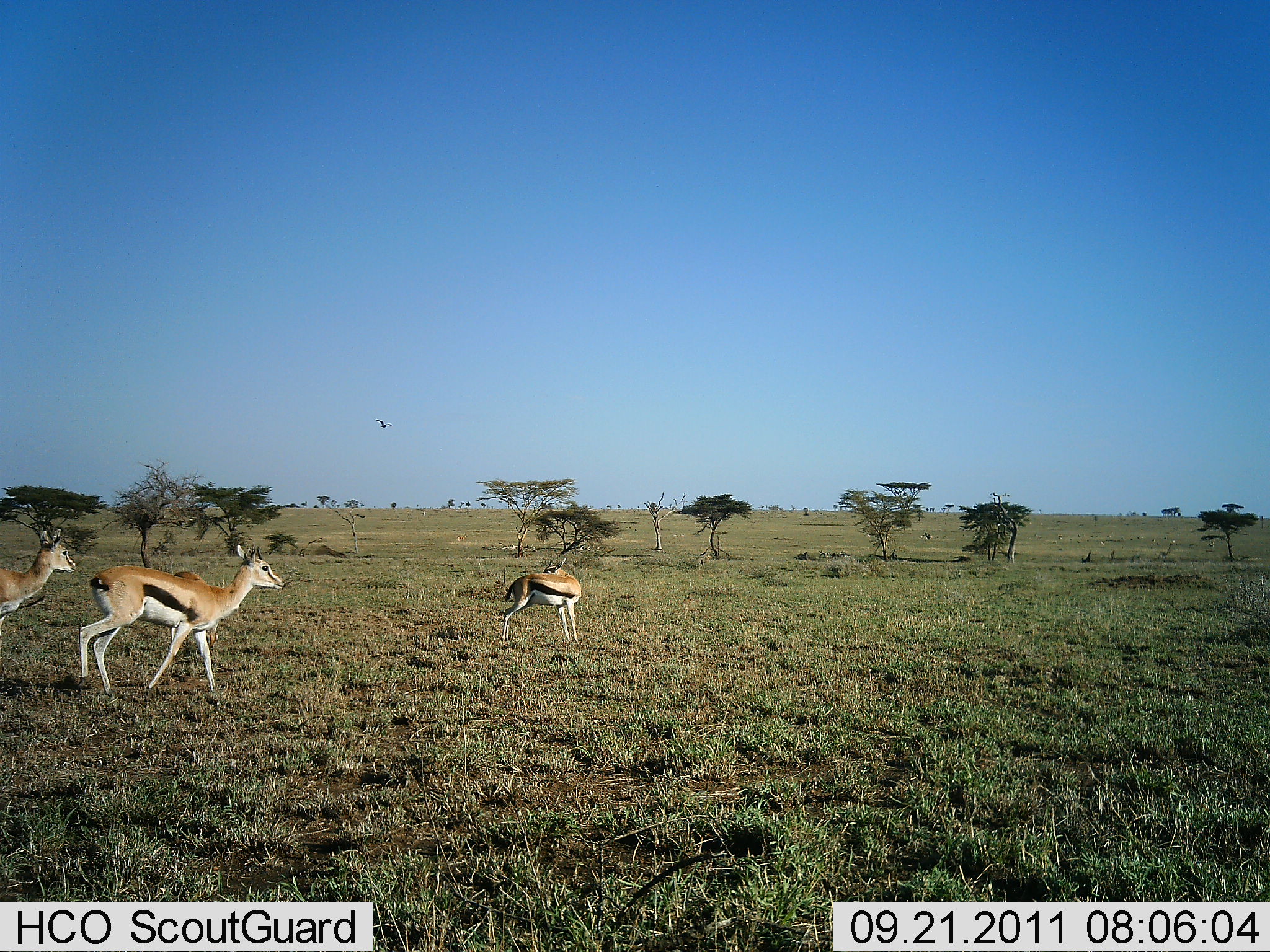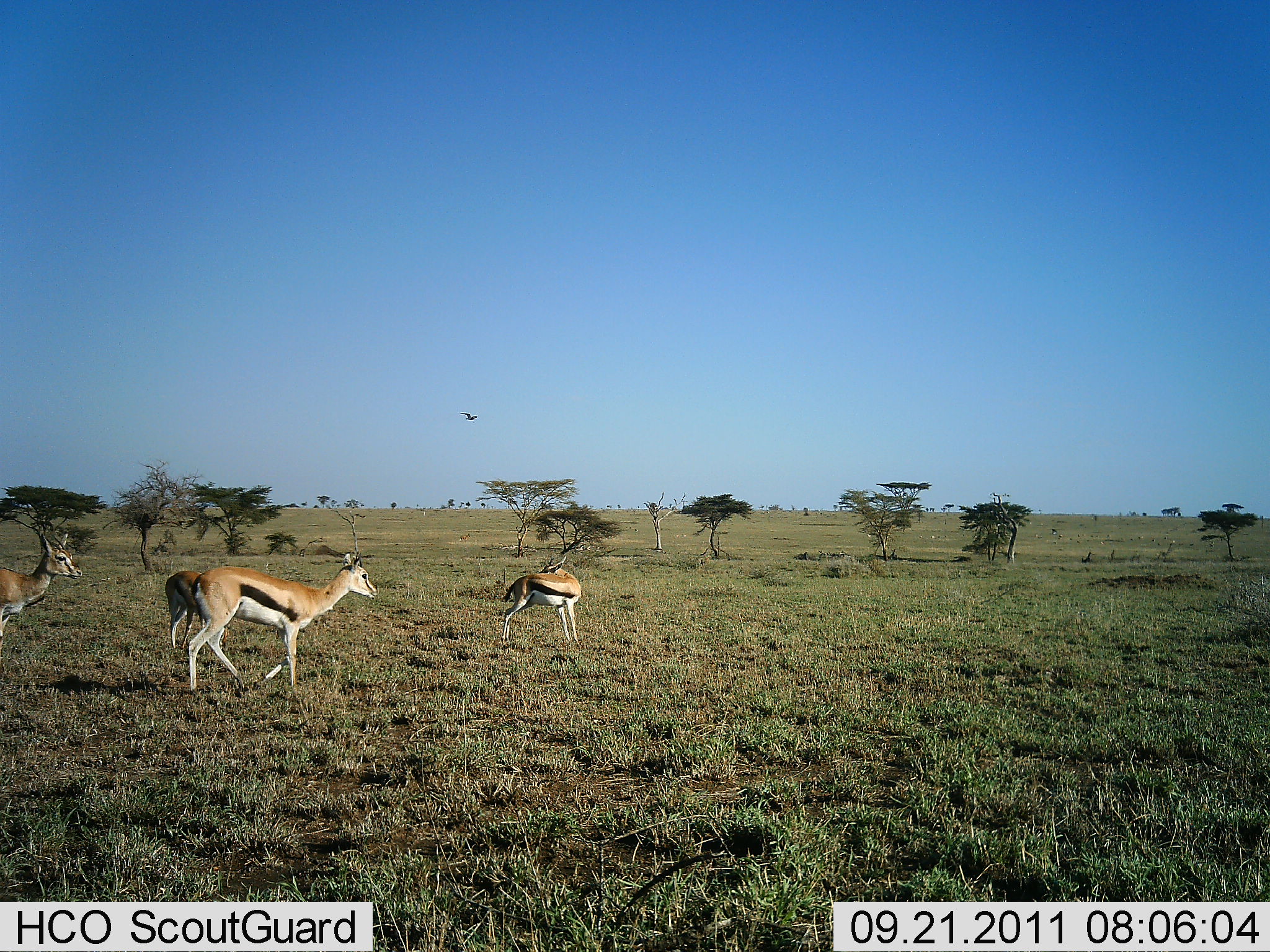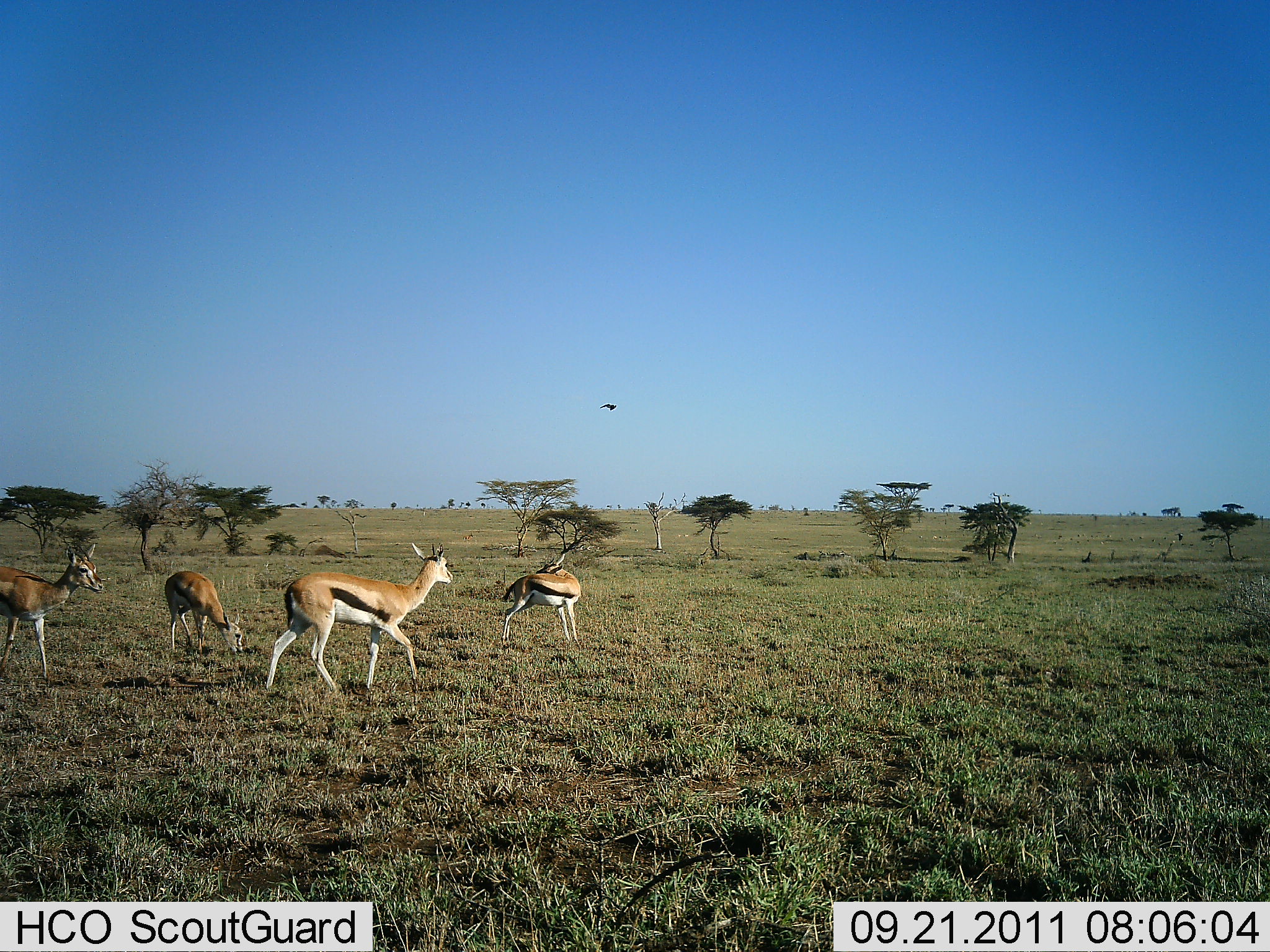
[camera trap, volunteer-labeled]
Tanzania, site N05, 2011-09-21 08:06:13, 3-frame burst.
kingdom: Animalia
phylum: Chordata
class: Mammalia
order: Artiodactyla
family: Bovidae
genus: Eudorcas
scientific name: Eudorcas thomsonii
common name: thomson's gazelle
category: gazellethomsons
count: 4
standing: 31%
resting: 0%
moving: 94%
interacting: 6%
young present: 0%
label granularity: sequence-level